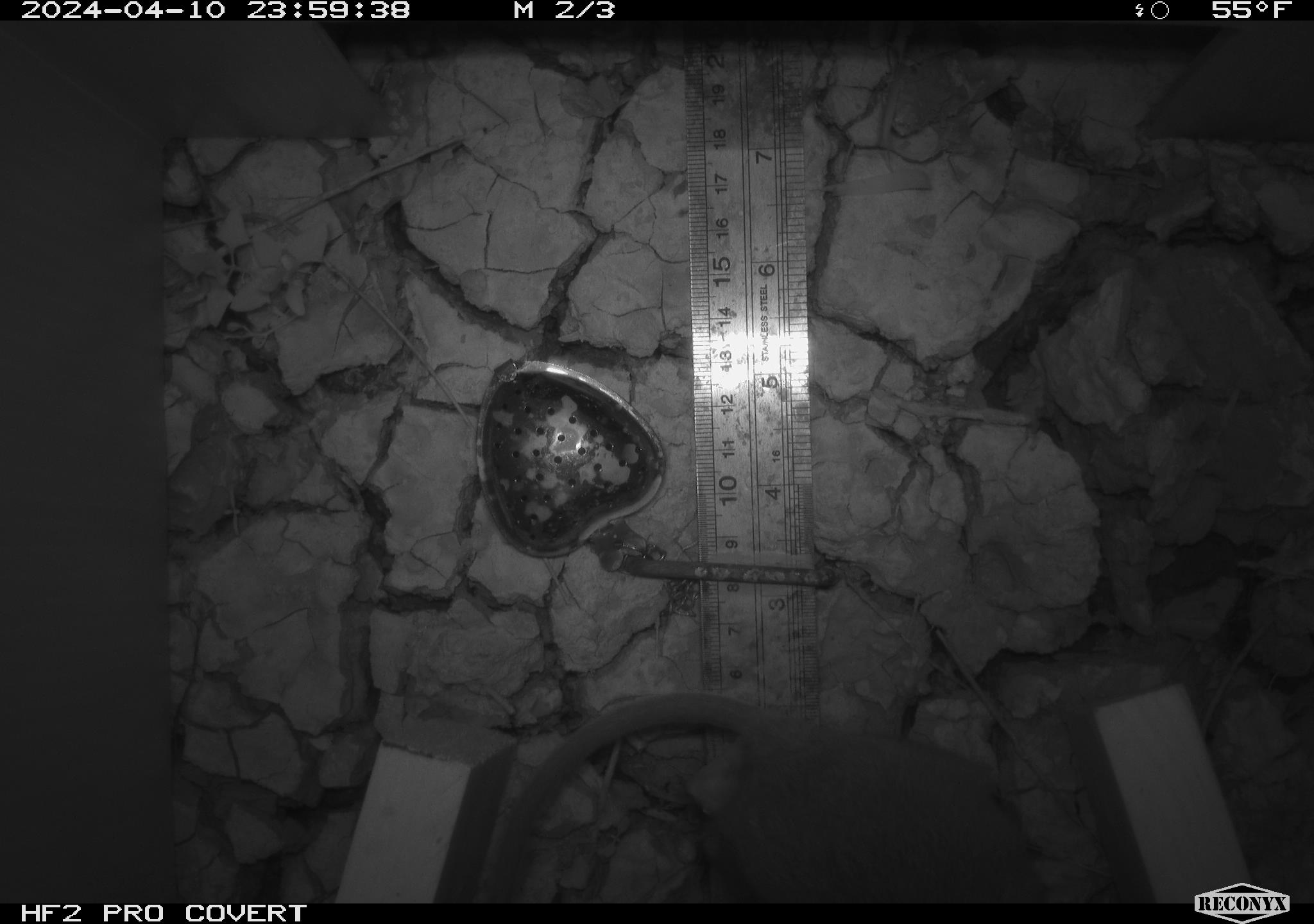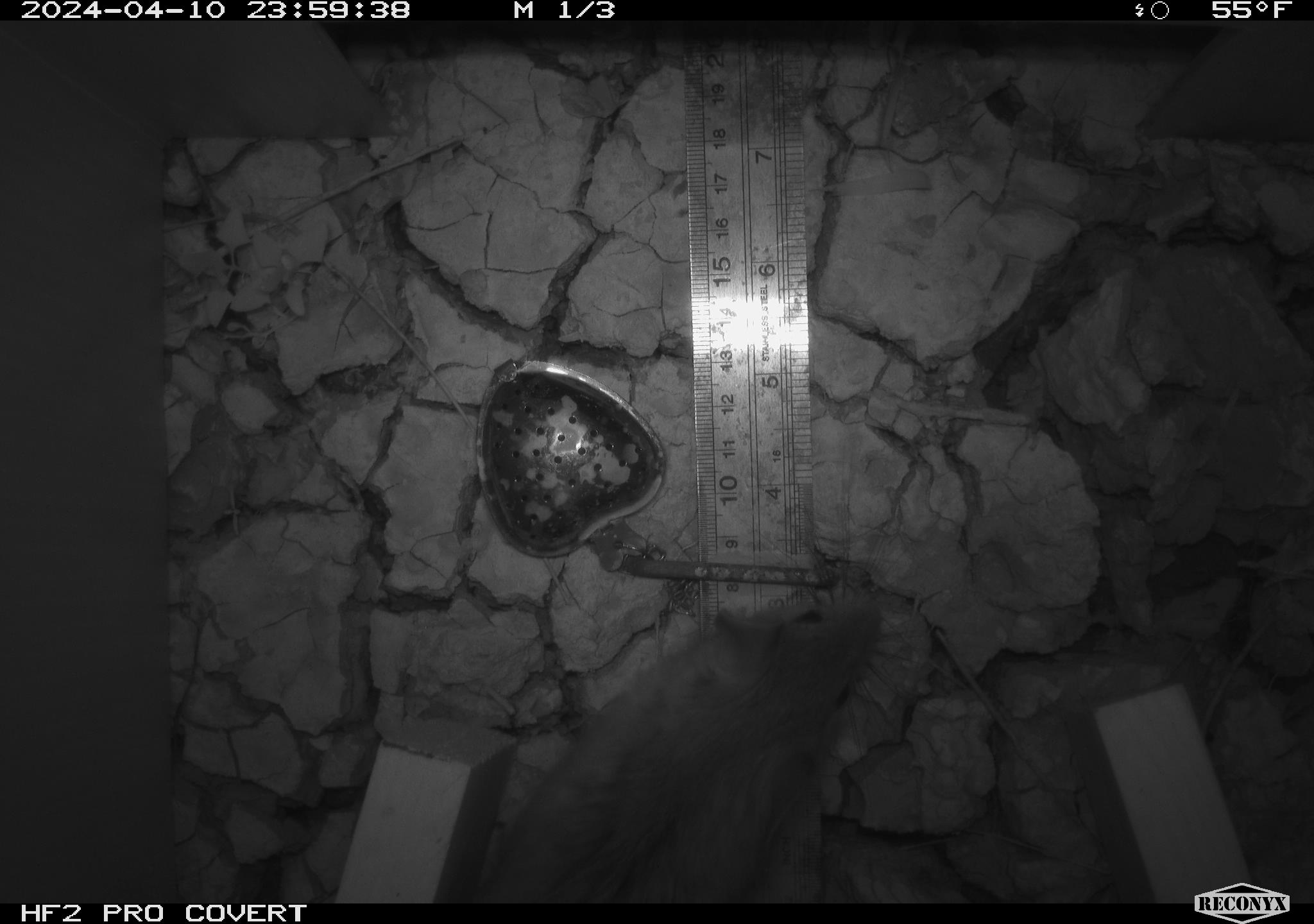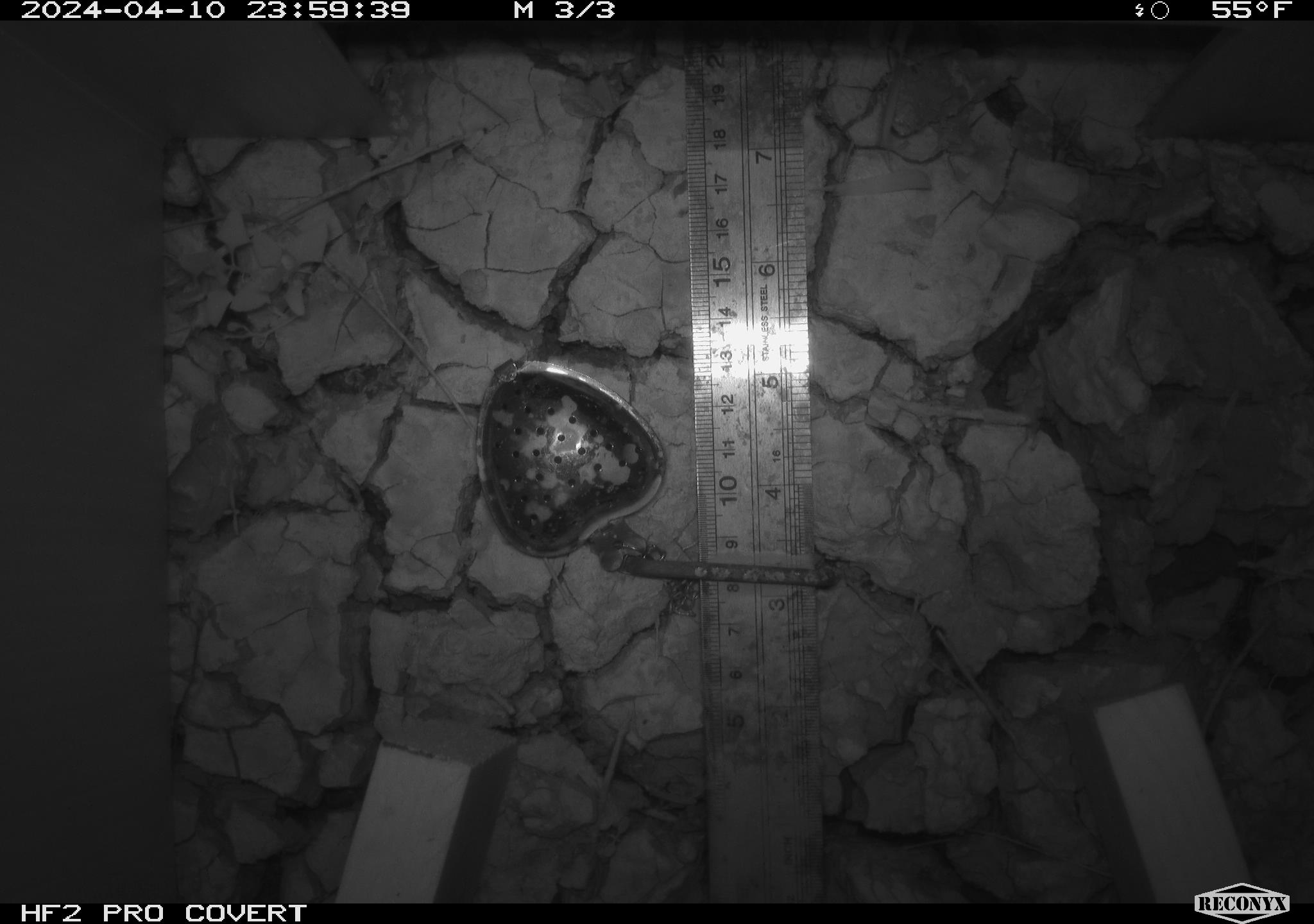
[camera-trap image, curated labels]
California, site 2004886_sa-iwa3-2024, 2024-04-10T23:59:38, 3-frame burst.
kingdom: Animalia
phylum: Chordata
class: Mammalia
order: Rodentia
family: Cricetidae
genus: Neotoma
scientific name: Neotoma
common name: pack rat or woodrat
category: neotoma species